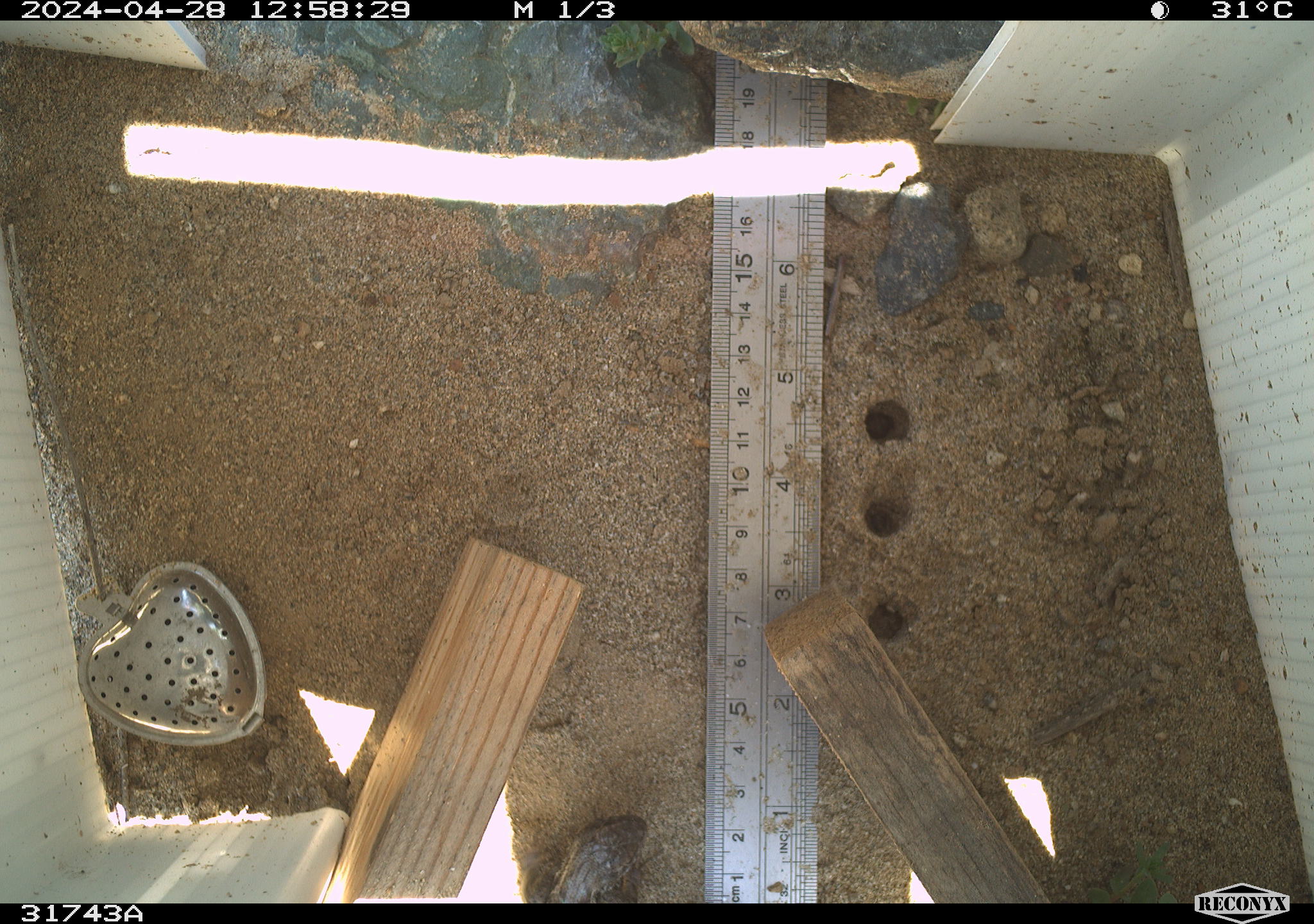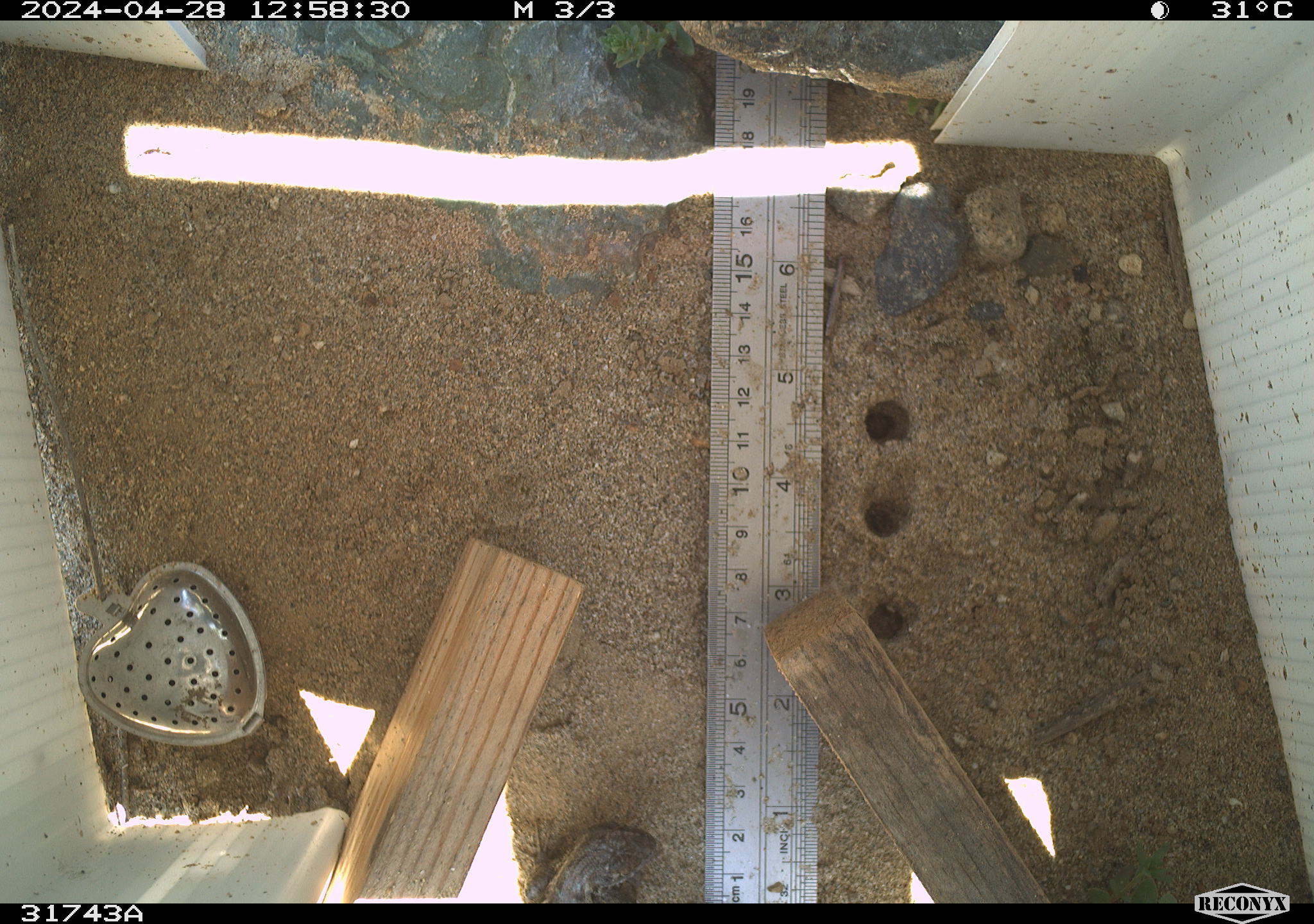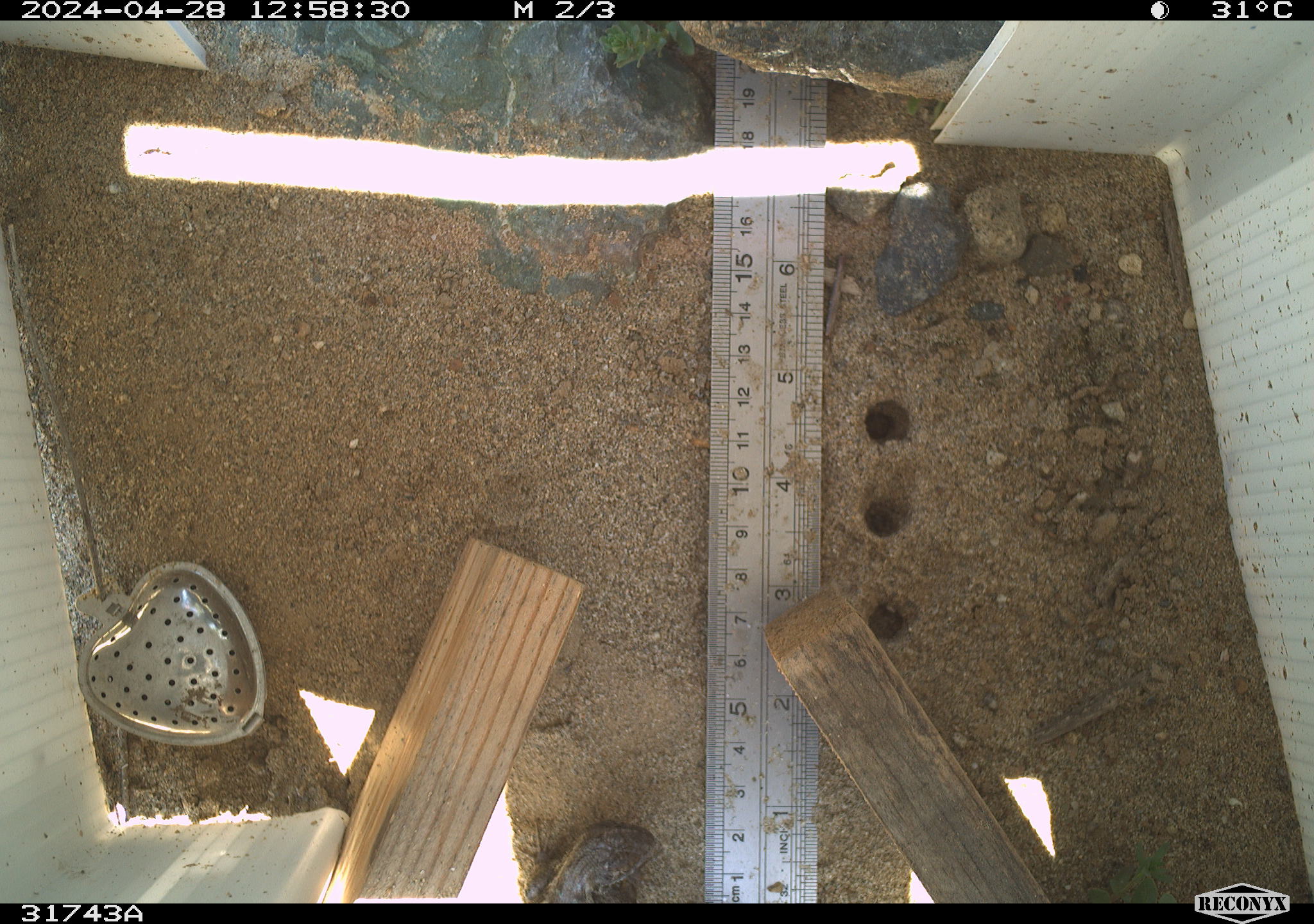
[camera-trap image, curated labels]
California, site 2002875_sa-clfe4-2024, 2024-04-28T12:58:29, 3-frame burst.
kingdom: Animalia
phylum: Chordata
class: Reptilia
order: Squamata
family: Phrynosomatidae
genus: Sceloporus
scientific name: Sceloporus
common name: spiny lizards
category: sceloporus species